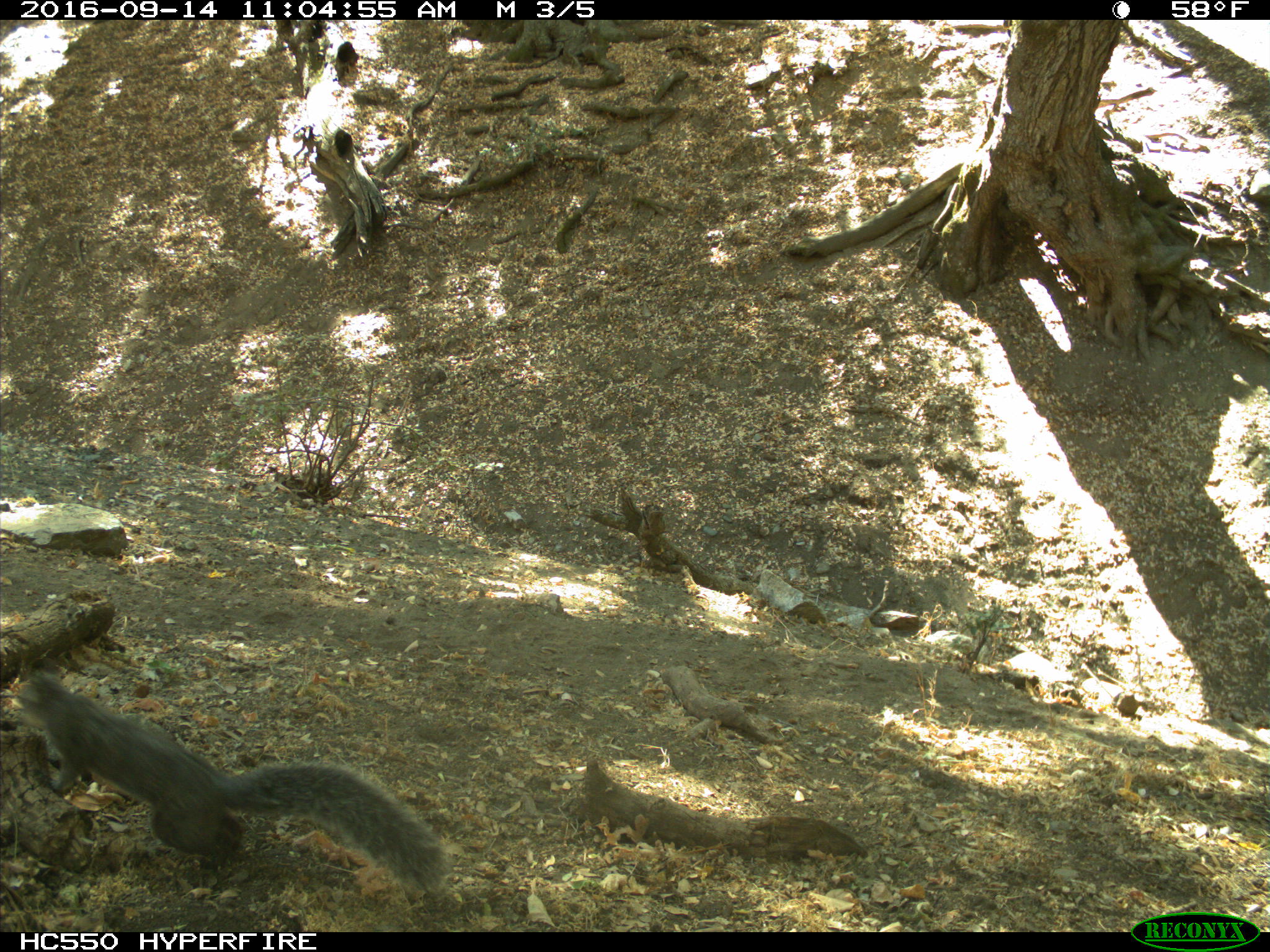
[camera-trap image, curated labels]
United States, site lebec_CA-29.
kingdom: Animalia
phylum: Chordata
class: Mammalia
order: Rodentia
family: Sciuridae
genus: Sciurus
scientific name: Sciurus carolinensis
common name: eastern gray squirrel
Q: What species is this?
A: Sciurus carolinensis (eastern gray squirrel).